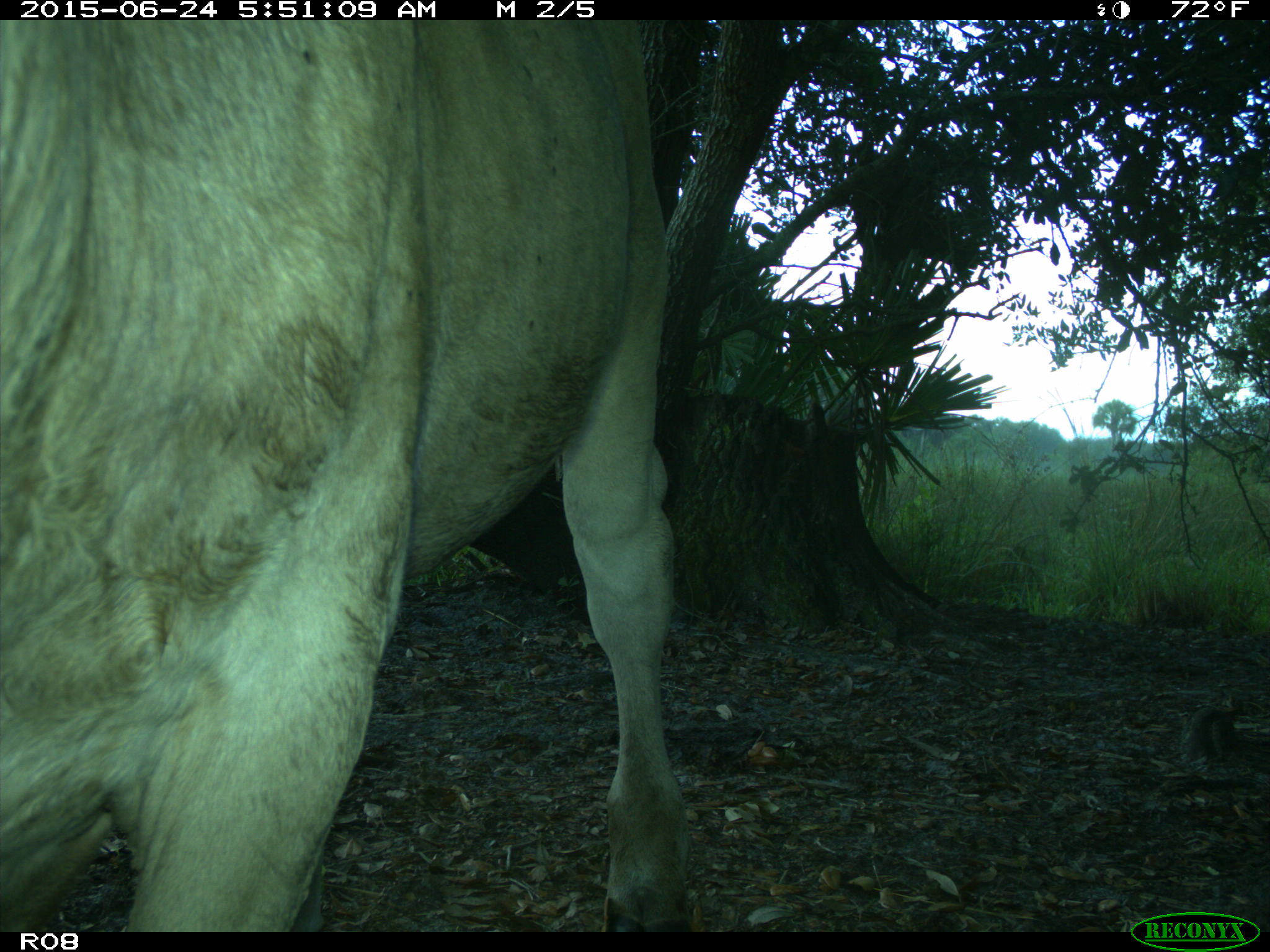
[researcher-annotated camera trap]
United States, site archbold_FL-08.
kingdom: Animalia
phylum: Chordata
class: Mammalia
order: Artiodactyla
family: Bovidae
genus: Bos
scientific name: Bos taurus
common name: domestic cow